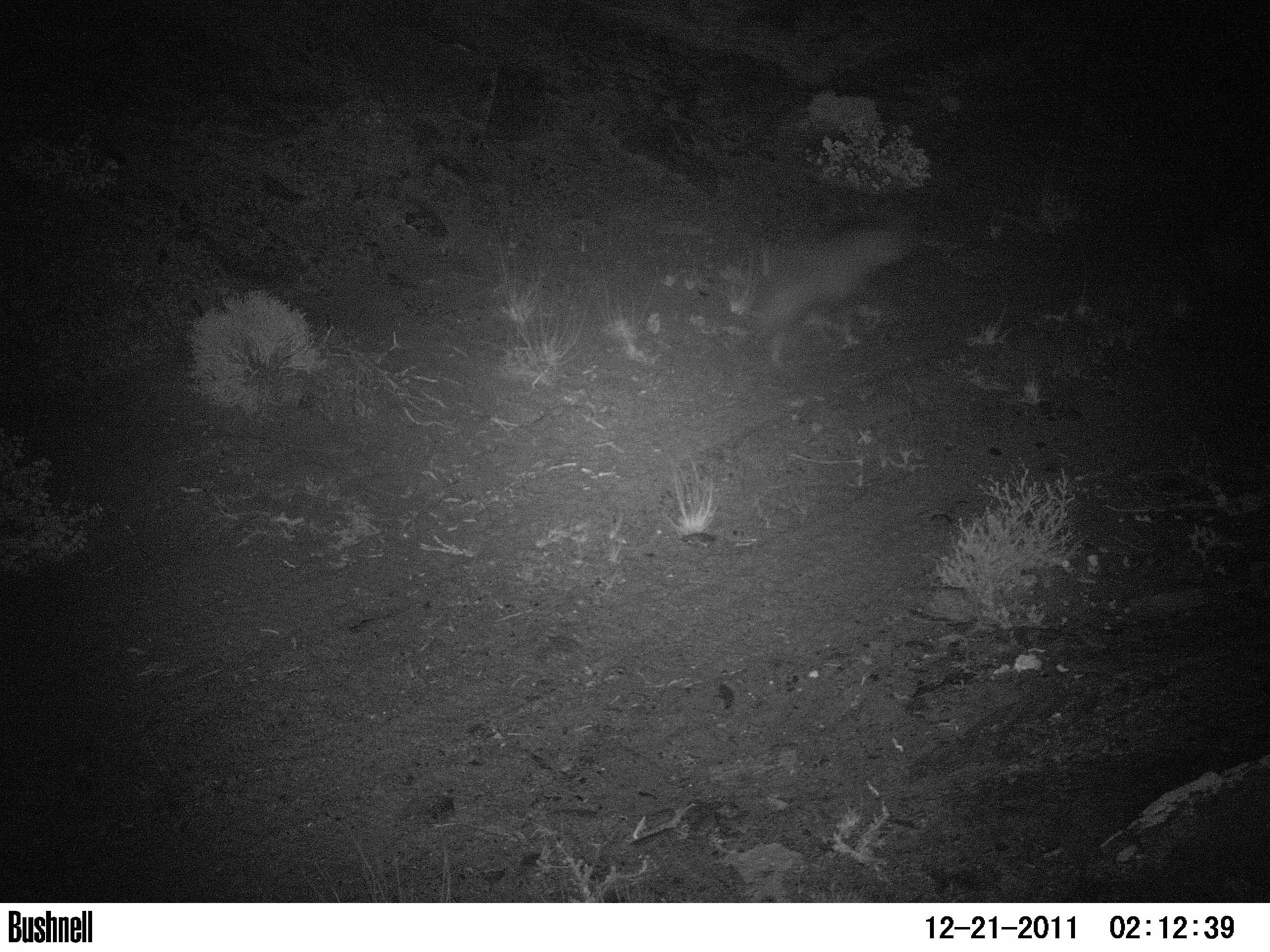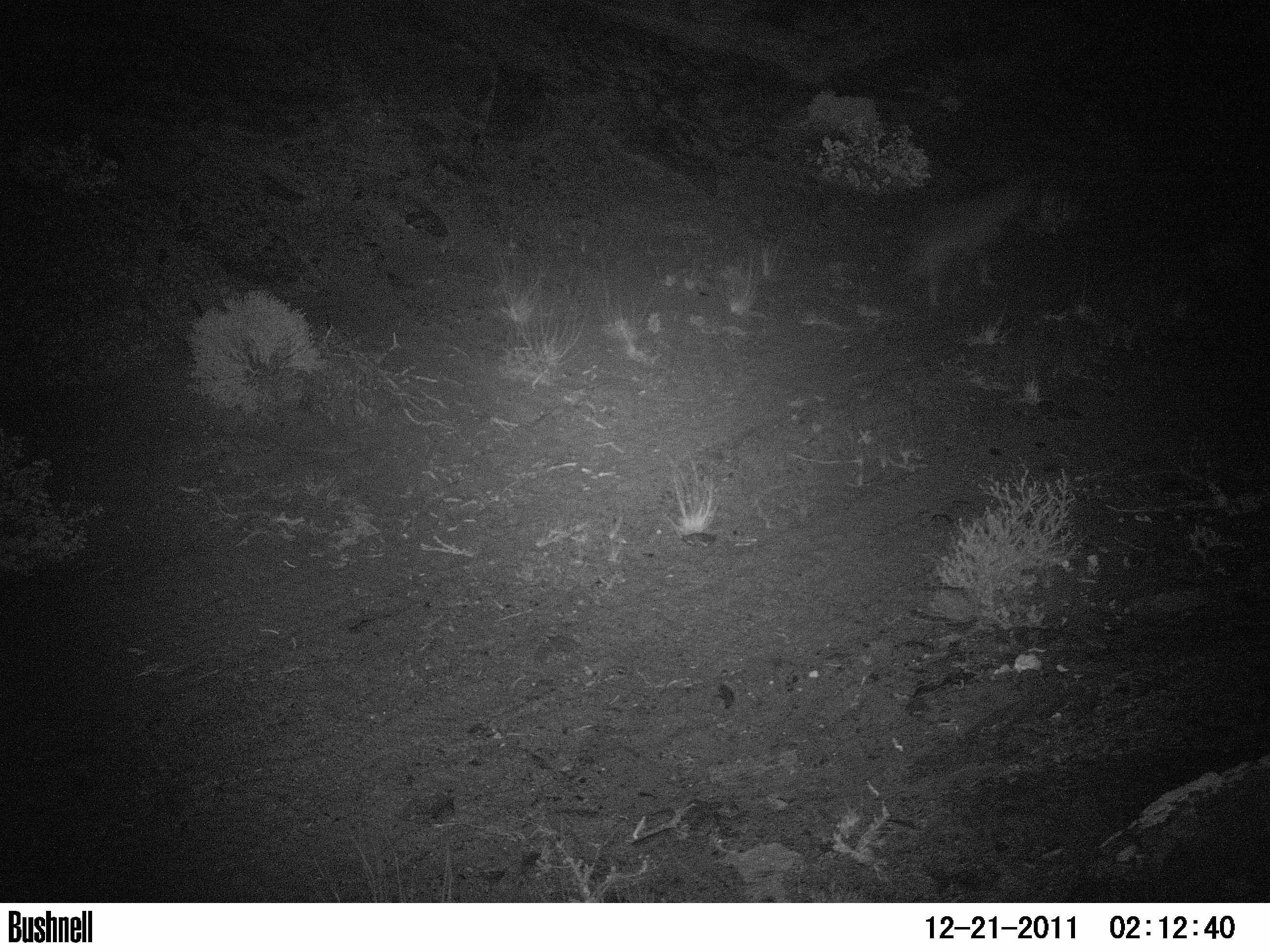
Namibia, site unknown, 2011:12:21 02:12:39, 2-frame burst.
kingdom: Animalia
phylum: Chordata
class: Mammalia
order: Carnivora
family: Hyaenidae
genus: Parahyaena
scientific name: Parahyaena brunnea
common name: brown hyena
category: hyaena brunnea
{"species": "hyaena brunnea (brown hyena) (Parahyaena brunnea)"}